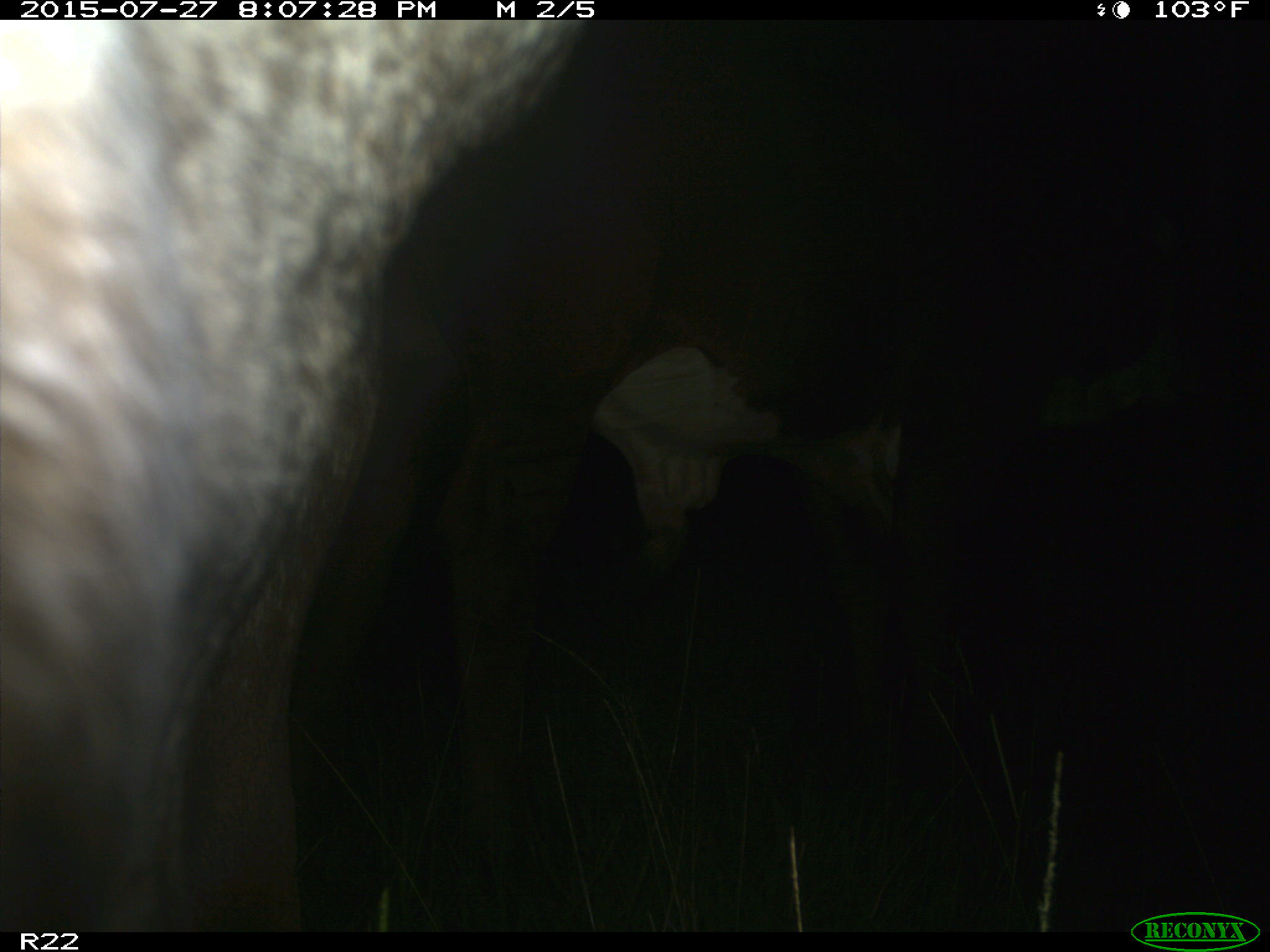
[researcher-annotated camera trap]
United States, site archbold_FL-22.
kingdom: Animalia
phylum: Chordata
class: Mammalia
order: Artiodactyla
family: Bovidae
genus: Bos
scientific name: Bos taurus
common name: domestic cow